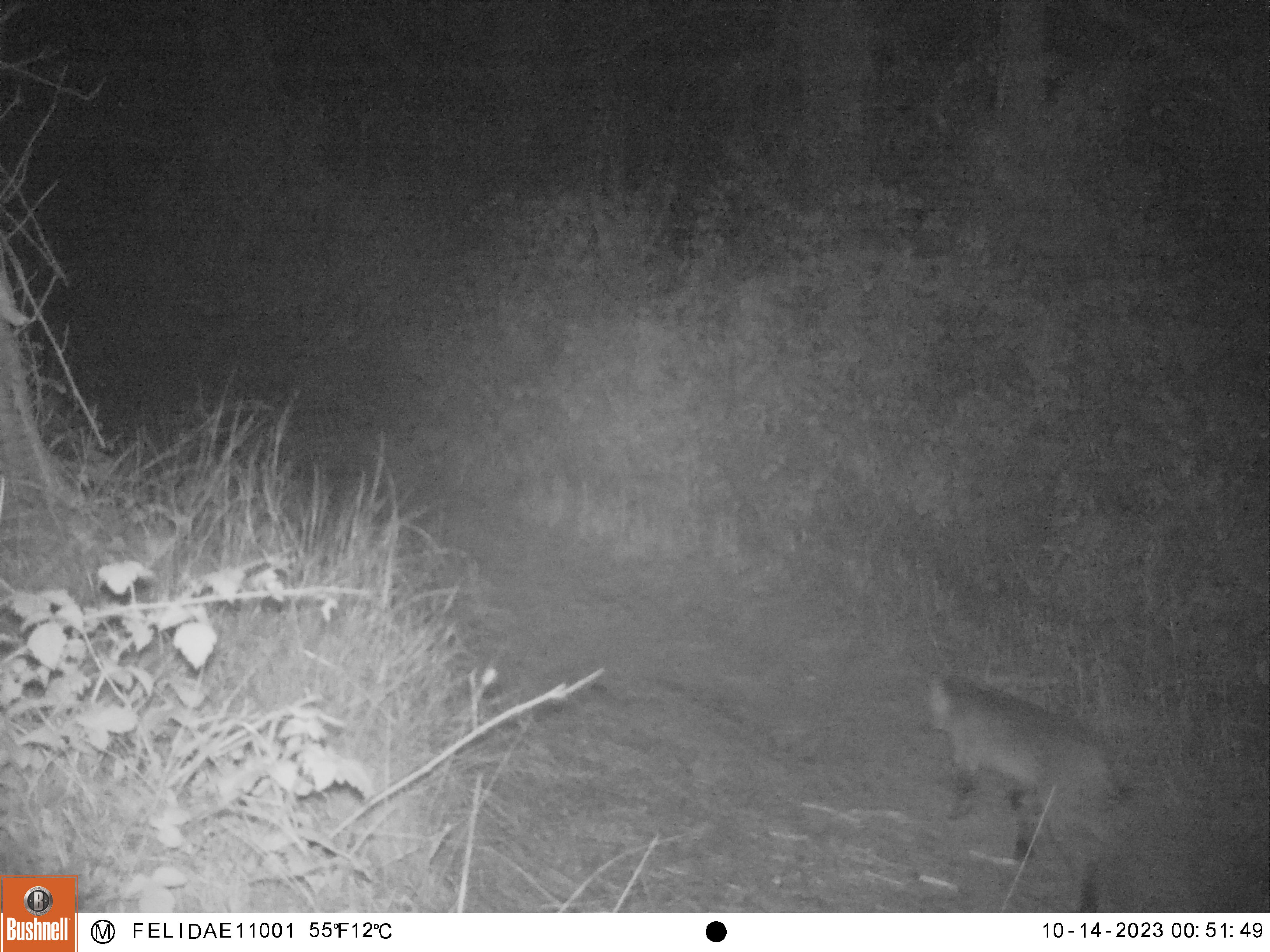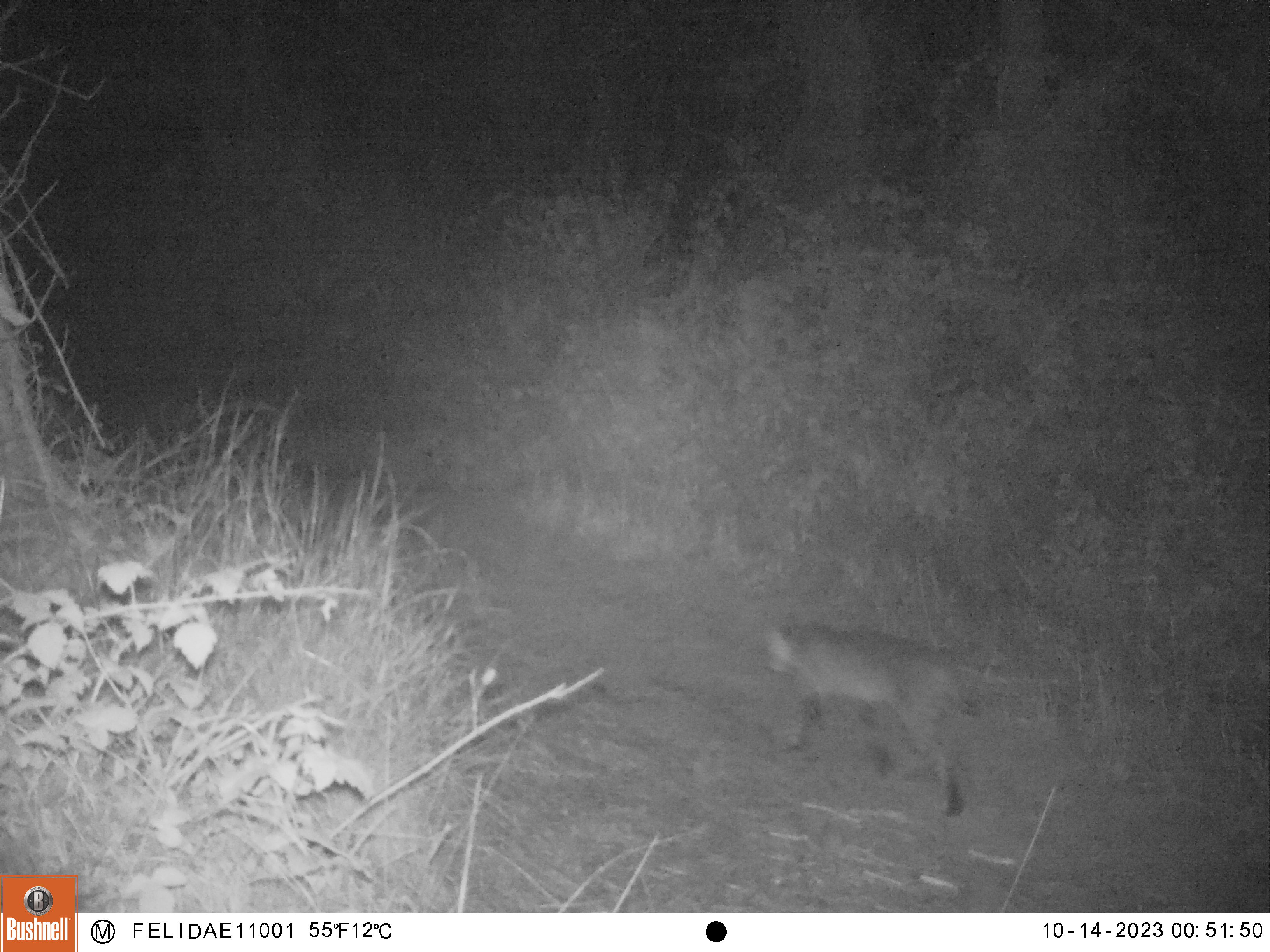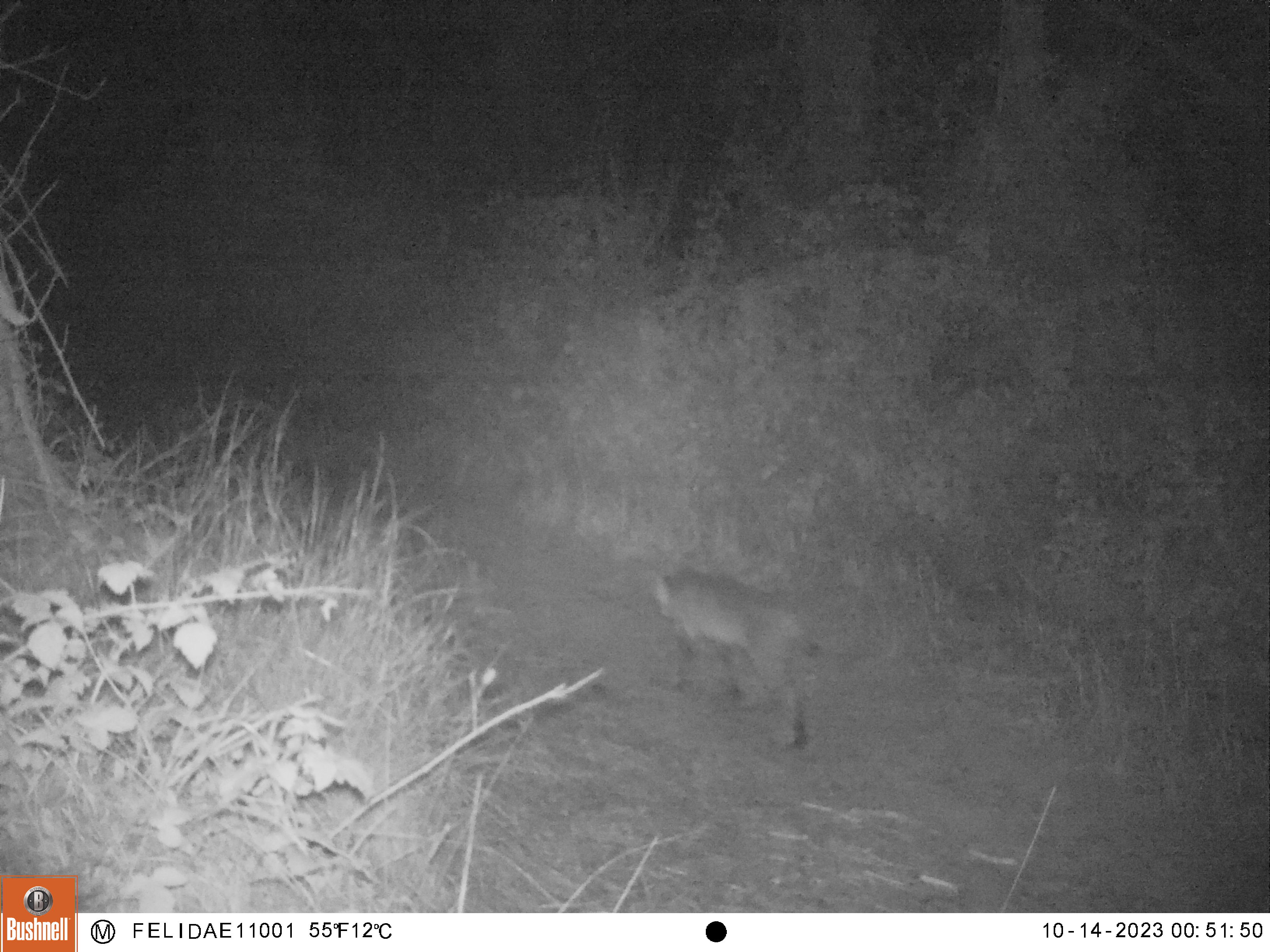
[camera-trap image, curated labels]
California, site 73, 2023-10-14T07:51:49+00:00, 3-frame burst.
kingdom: Animalia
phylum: Chordata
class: Mammalia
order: Carnivora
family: Felidae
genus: Lynx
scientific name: Lynx rufus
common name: bobcat